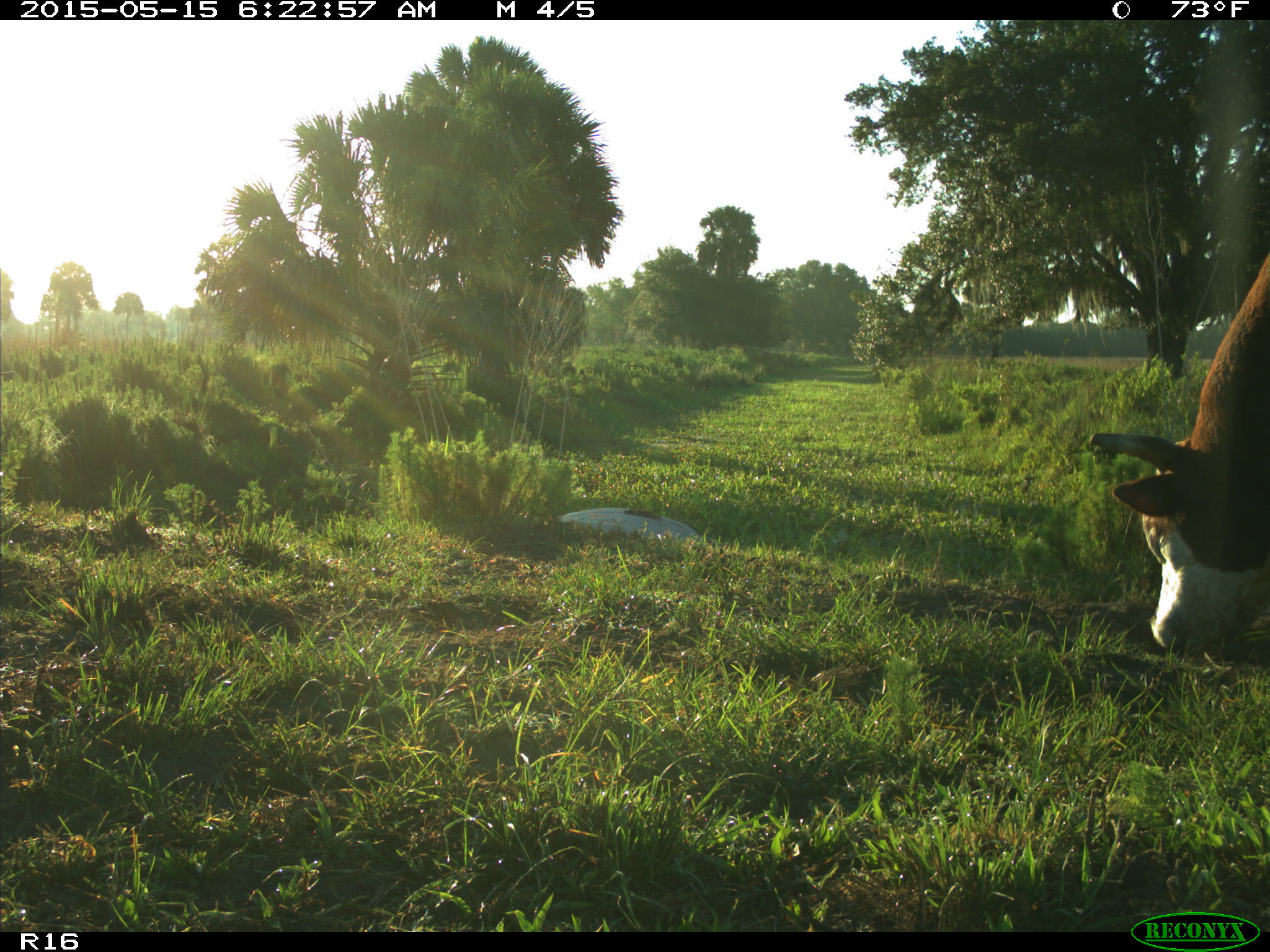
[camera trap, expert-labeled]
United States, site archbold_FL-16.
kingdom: Animalia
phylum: Chordata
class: Mammalia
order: Artiodactyla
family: Bovidae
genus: Bos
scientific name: Bos taurus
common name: domestic cow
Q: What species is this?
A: Bos taurus (domestic cow).